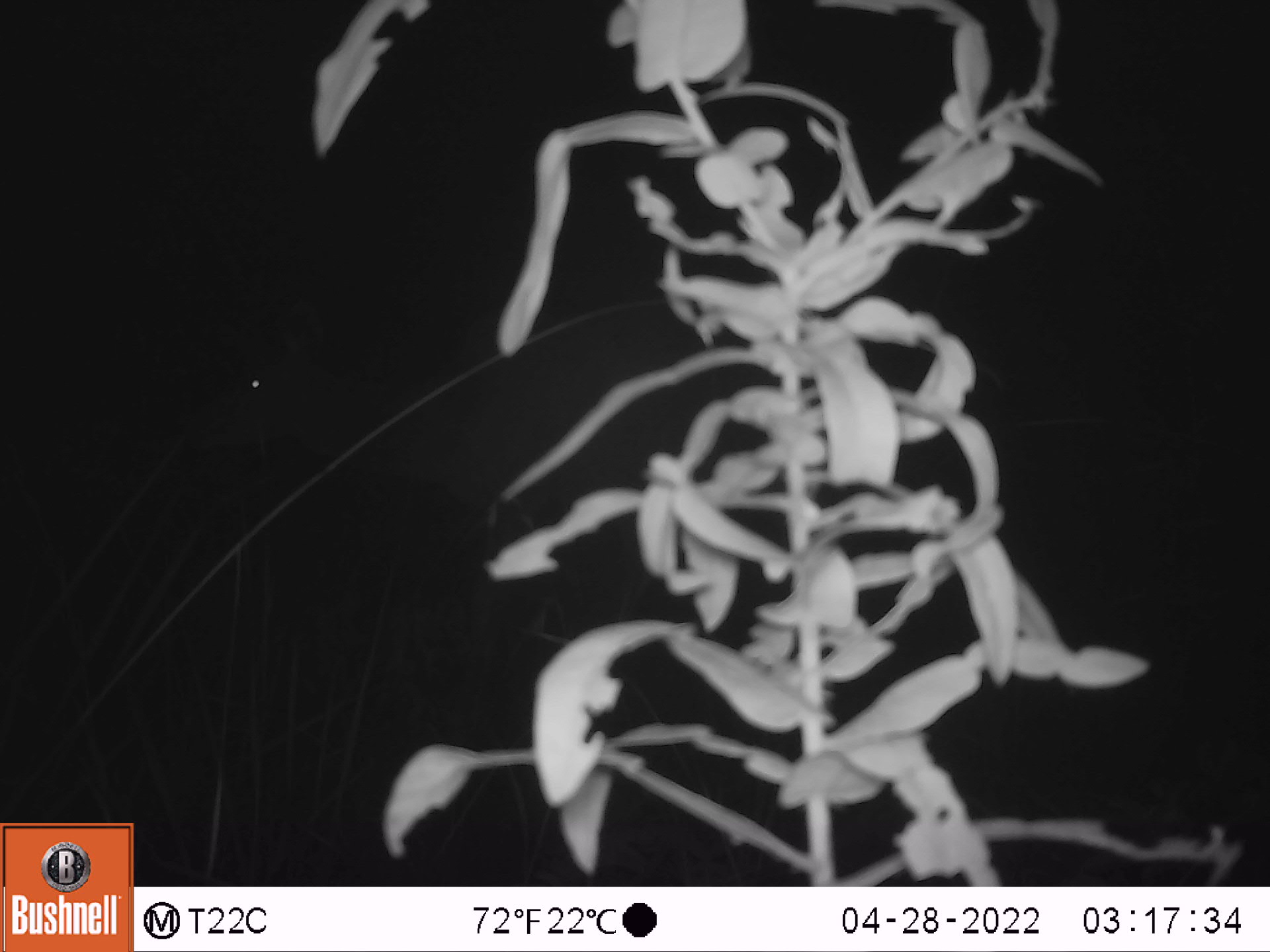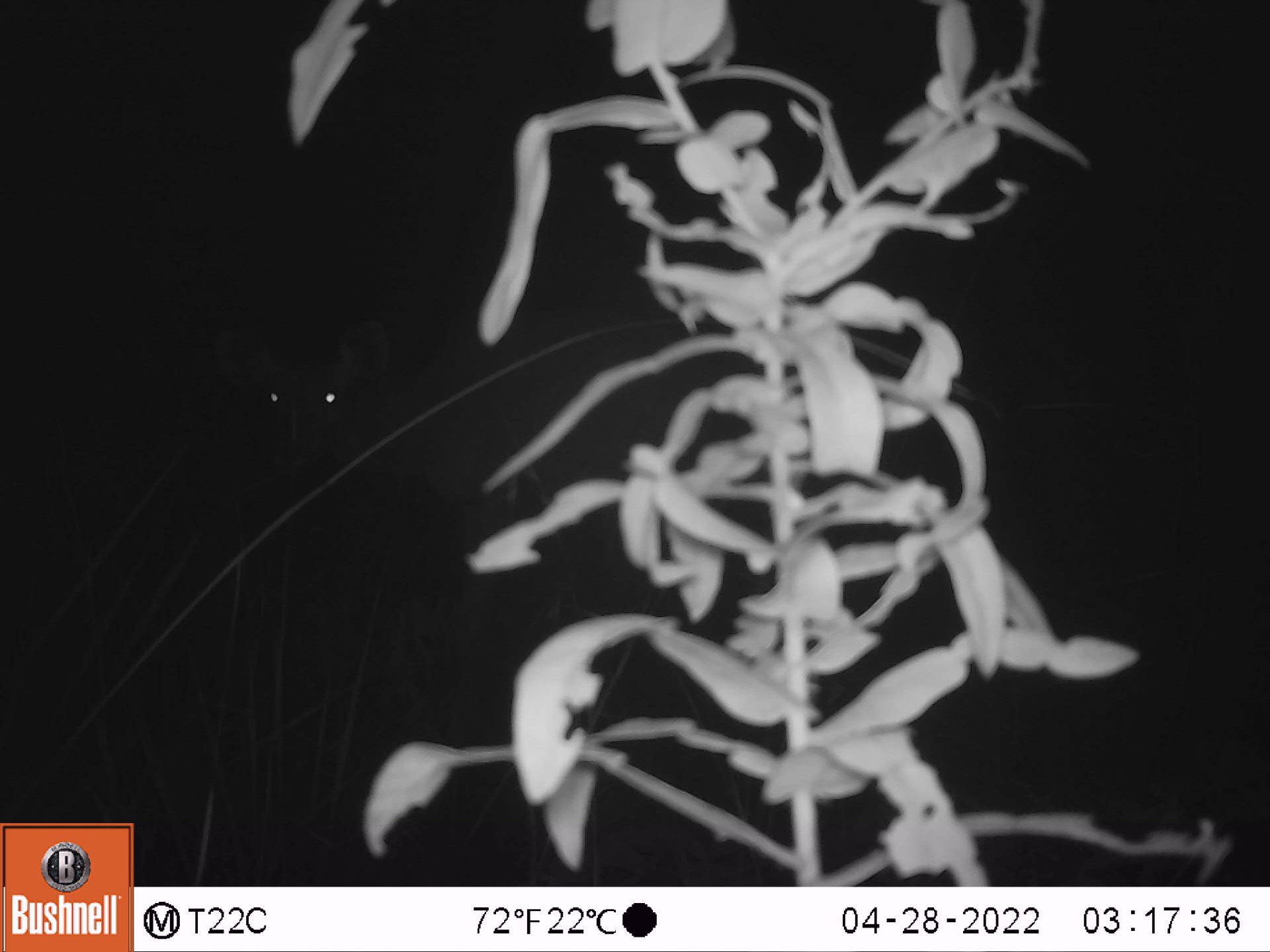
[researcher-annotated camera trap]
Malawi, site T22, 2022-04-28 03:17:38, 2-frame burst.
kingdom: Animalia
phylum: Chordata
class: Mammalia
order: Artiodactyla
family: Bovidae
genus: Tragelaphus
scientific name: Tragelaphus strepsiceros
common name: greater kudu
Greater kudu (Tragelaphus strepsiceros), count 1.